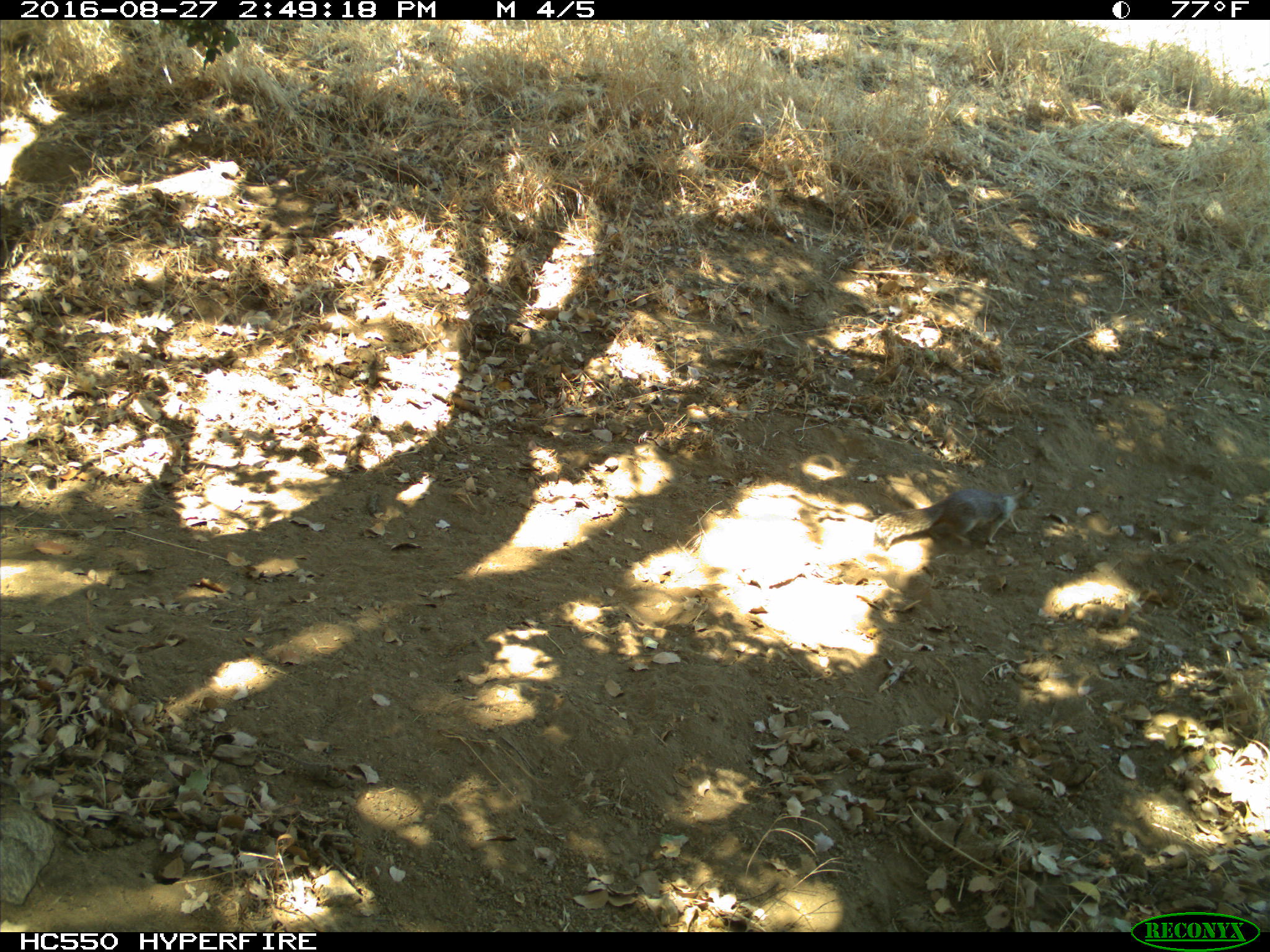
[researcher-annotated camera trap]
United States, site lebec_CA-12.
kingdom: Animalia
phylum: Chordata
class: Mammalia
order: Rodentia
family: Sciuridae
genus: Otospermophilus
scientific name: Otospermophilus beecheyi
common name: california ground squirrel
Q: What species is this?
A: Otospermophilus beecheyi (california ground squirrel).